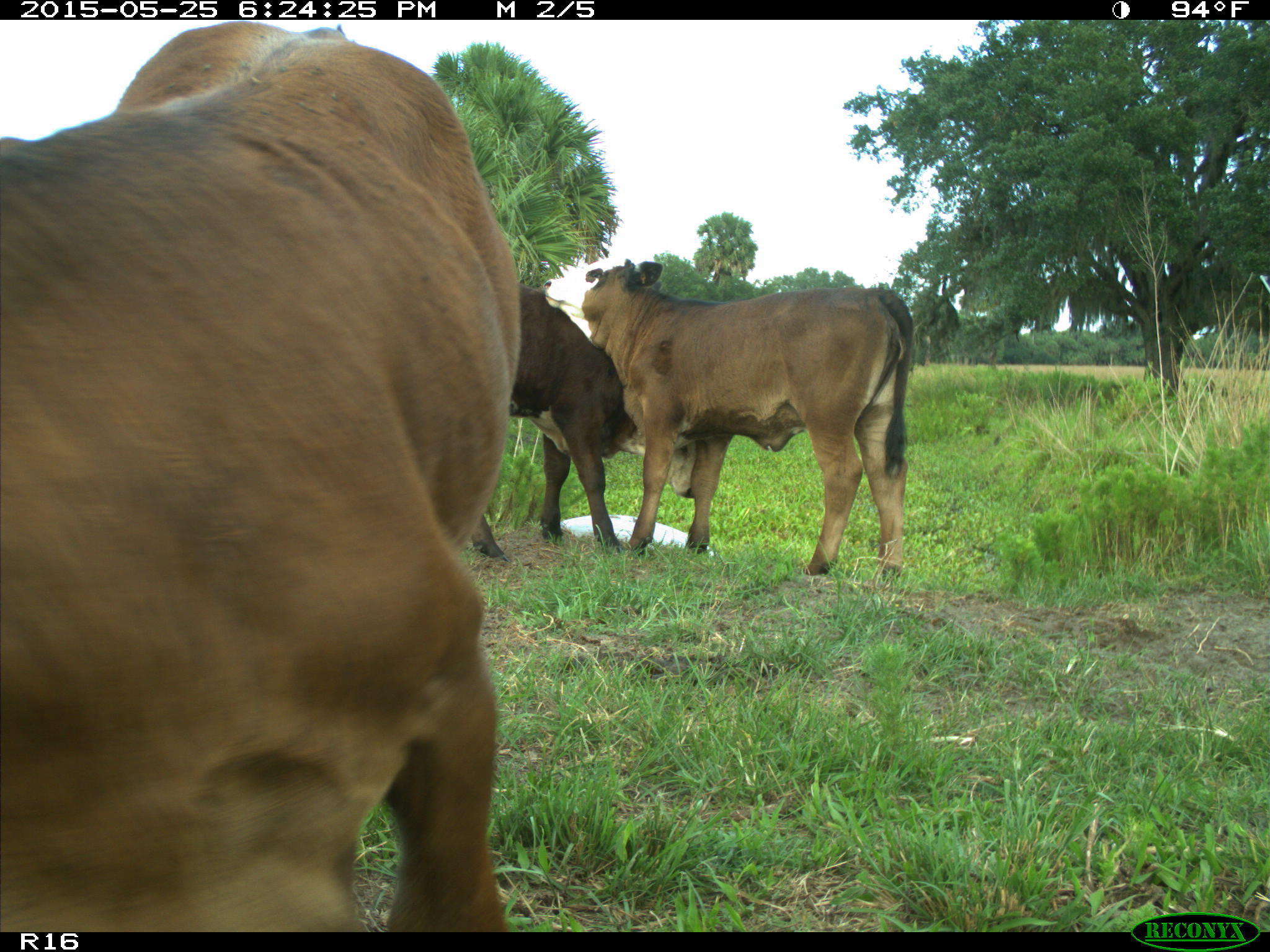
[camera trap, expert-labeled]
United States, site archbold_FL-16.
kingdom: Animalia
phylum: Chordata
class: Mammalia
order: Artiodactyla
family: Bovidae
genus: Bos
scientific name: Bos taurus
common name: domestic cow